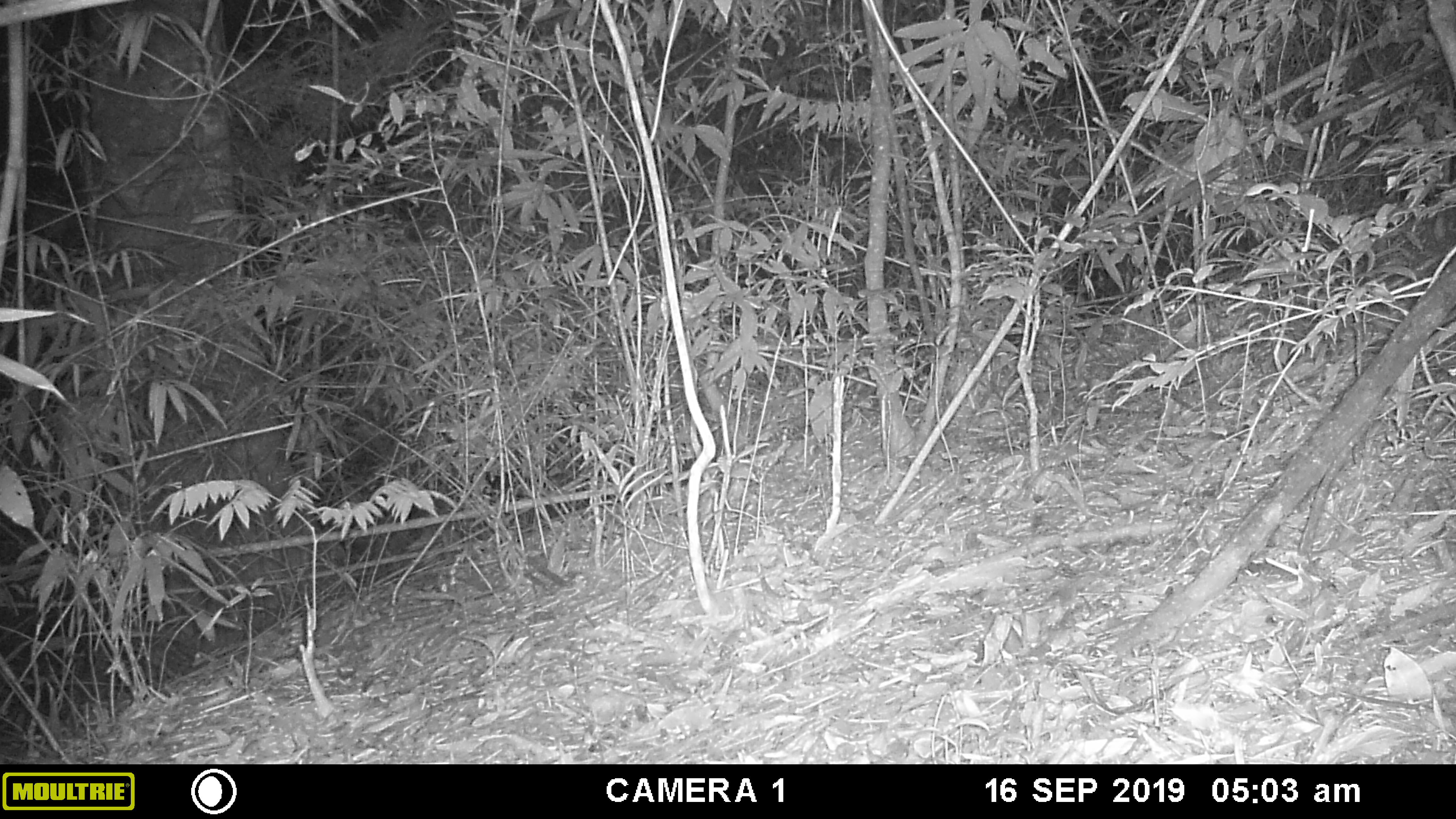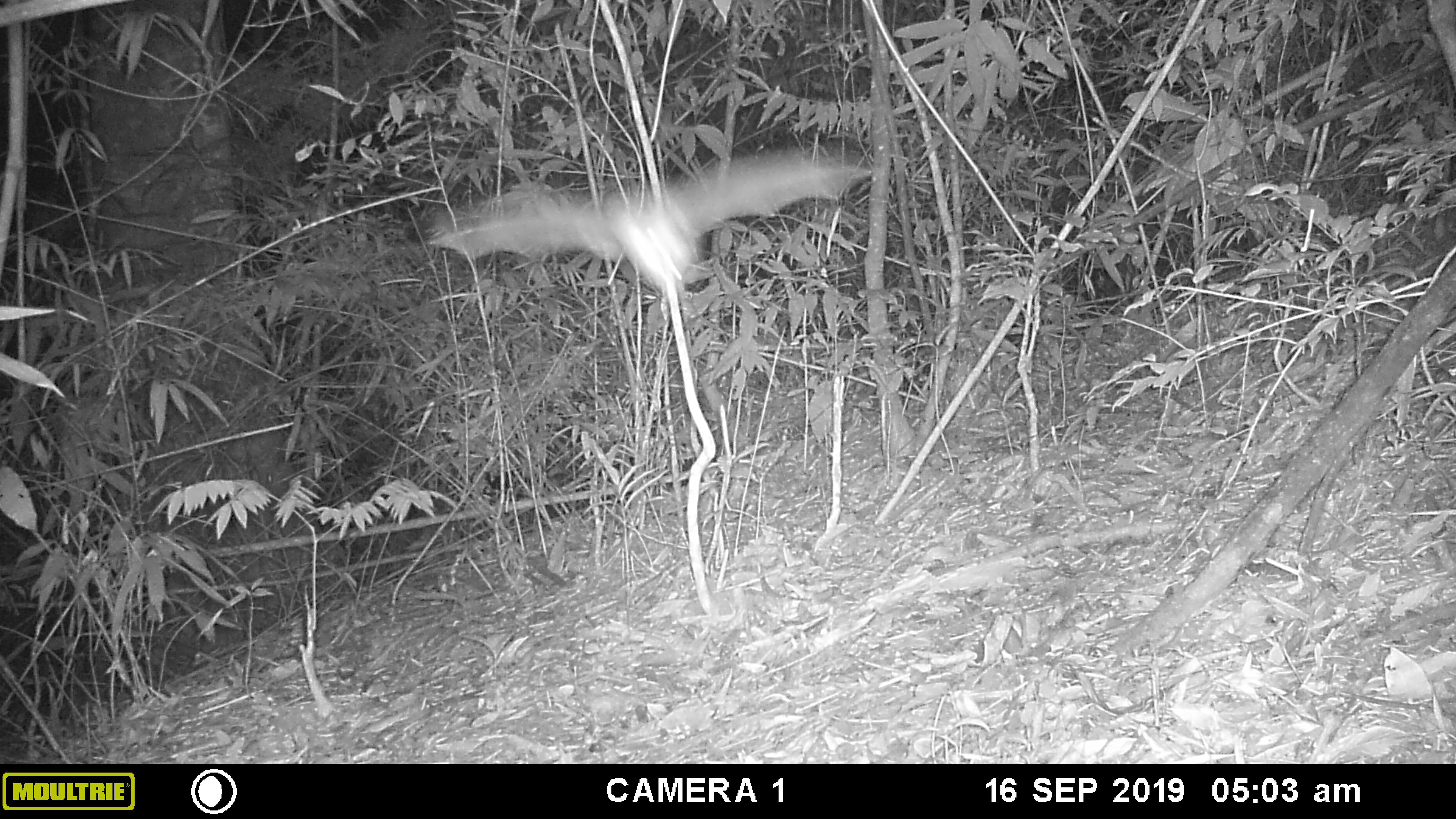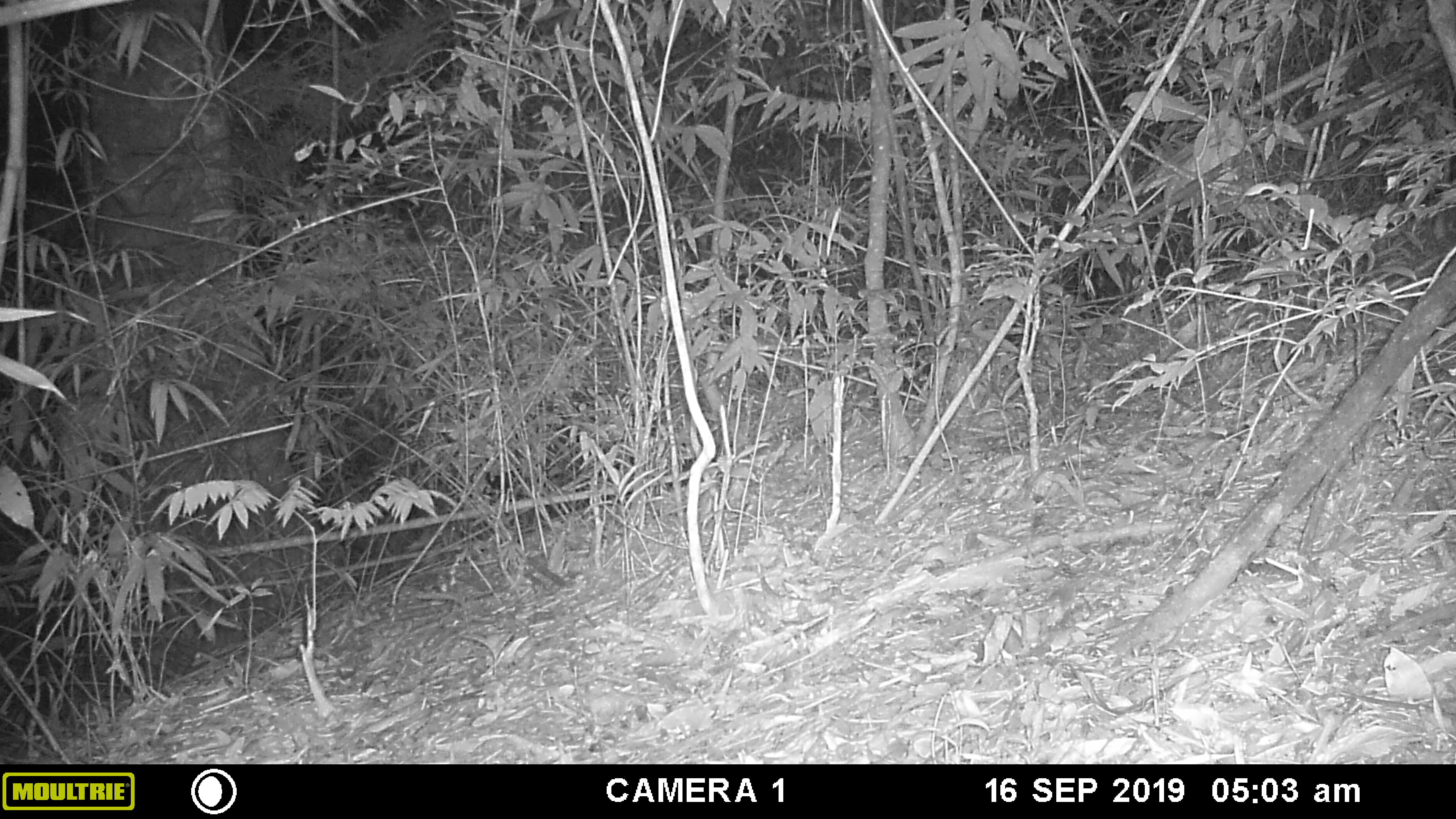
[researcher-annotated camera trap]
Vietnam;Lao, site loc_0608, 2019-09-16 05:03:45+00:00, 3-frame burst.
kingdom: Animalia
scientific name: Animalia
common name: animal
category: unidentified animal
Unidentified animal (animal) (Animalia). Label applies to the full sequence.